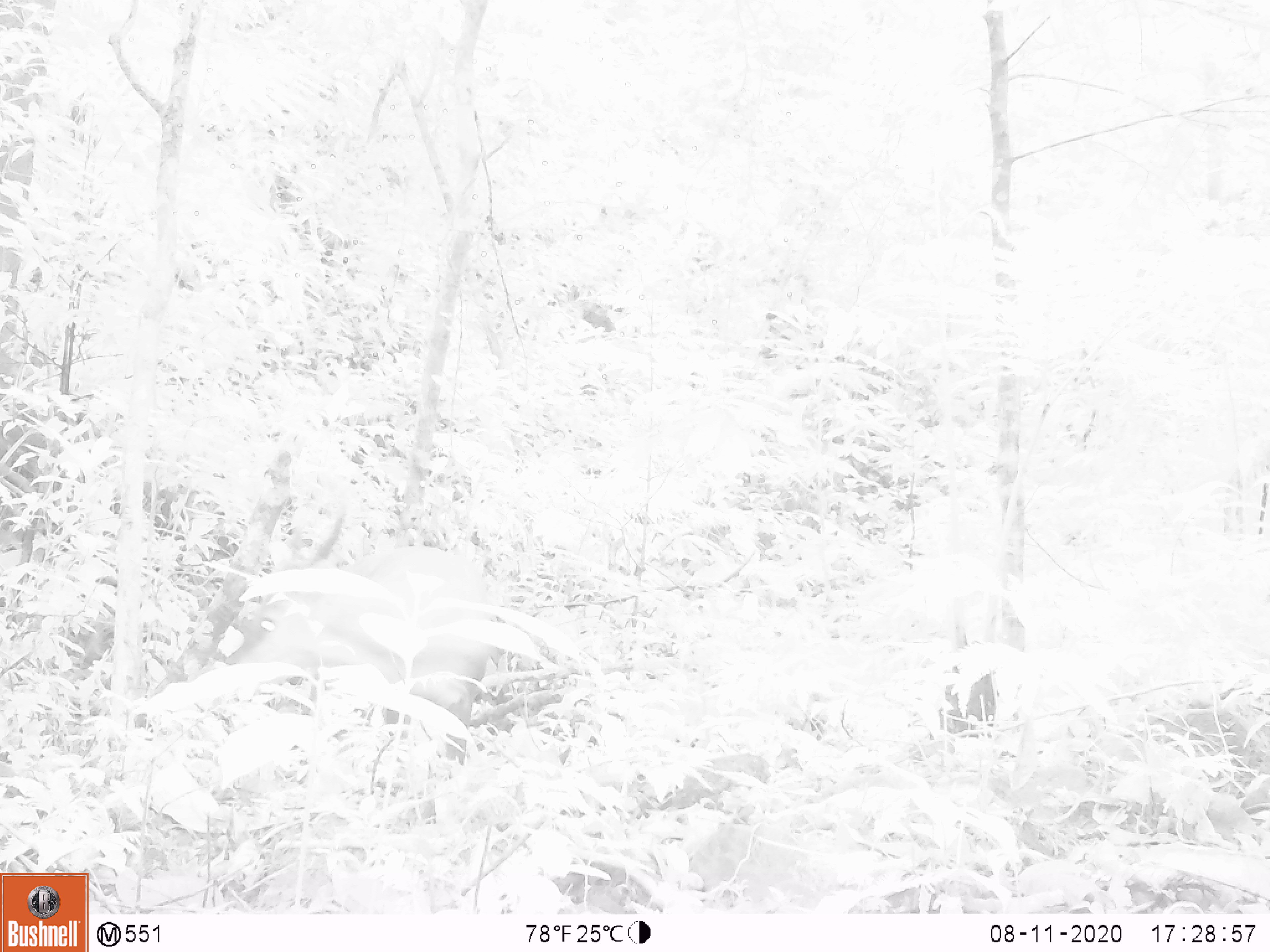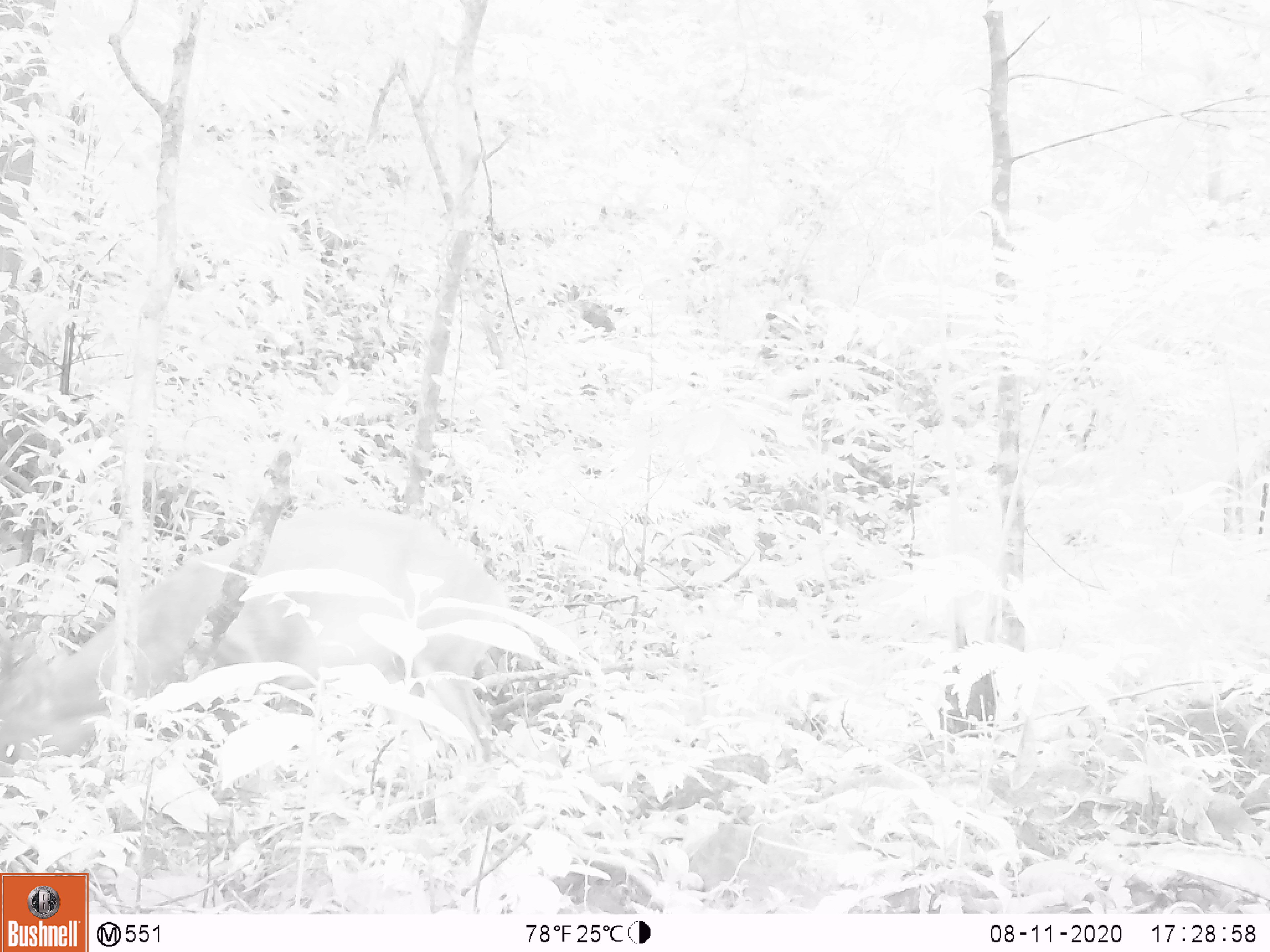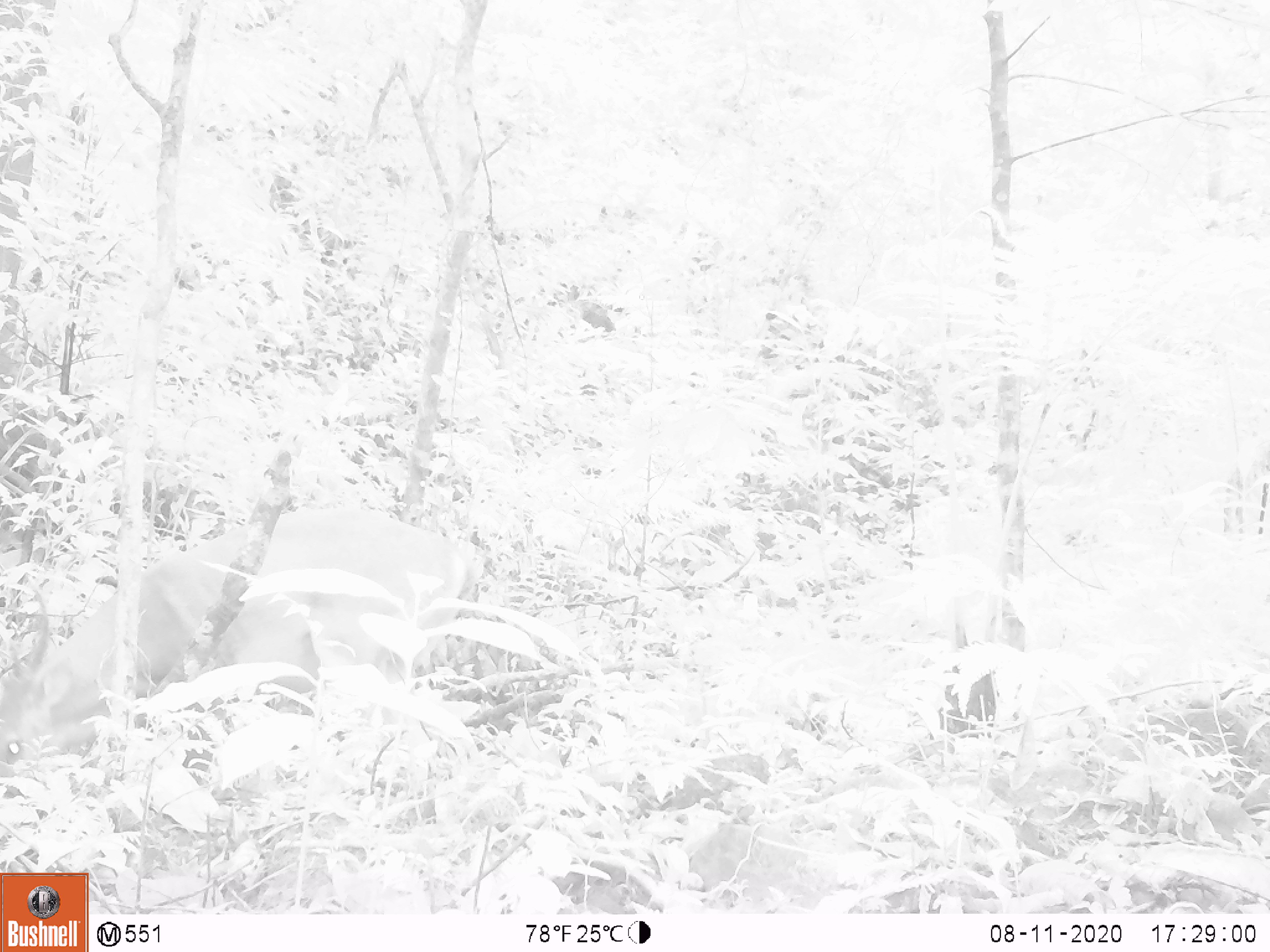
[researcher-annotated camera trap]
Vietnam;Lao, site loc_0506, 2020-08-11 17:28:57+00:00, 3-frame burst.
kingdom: Animalia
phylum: Chordata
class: Mammalia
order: Artiodactyla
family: Cervidae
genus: Muntiacus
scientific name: Muntiacus vuquangensis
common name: large-antlered muntjac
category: large antlered muntjac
Large antlered muntjac (large-antlered muntjac) (Muntiacus vuquangensis). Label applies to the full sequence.